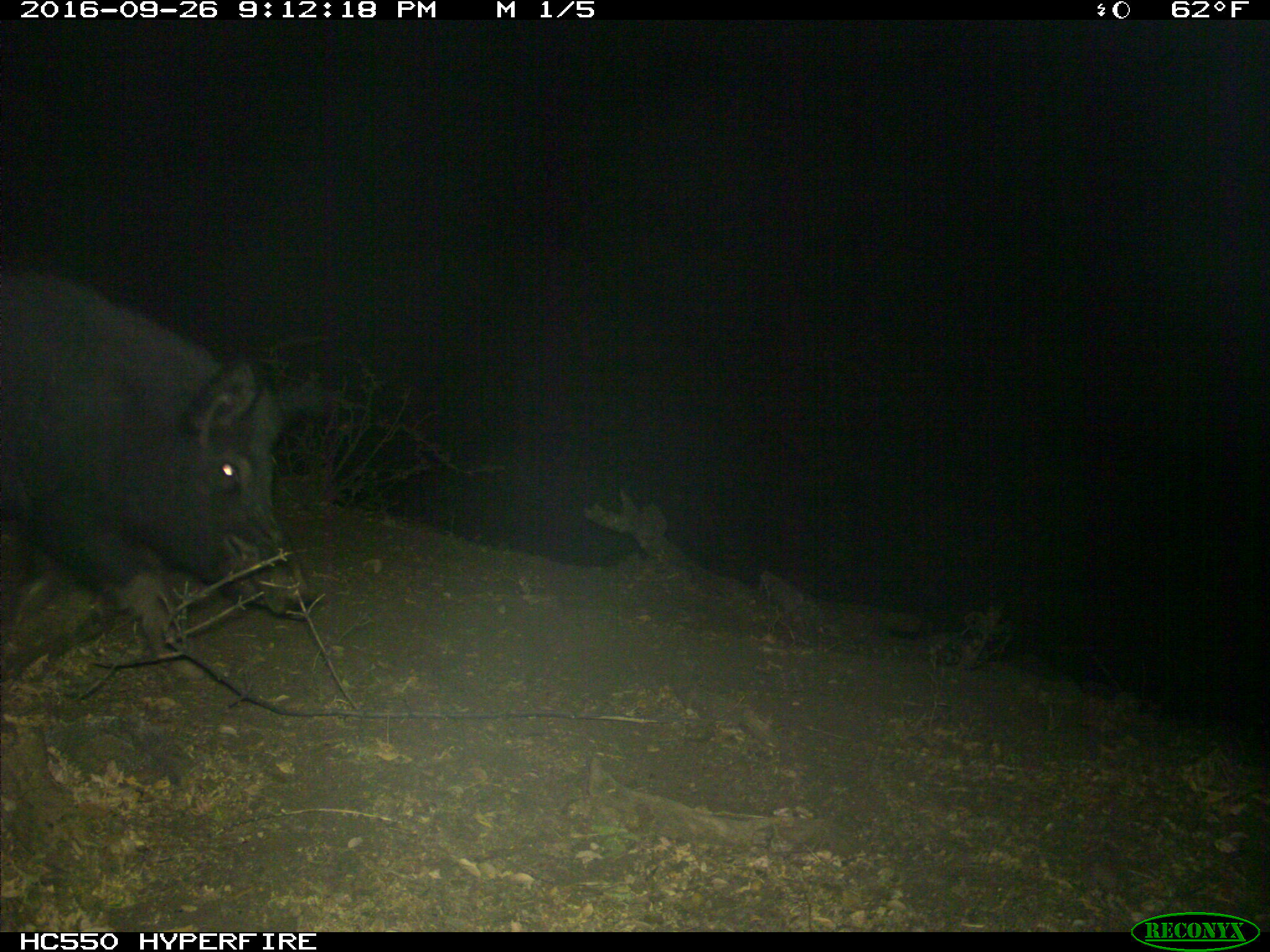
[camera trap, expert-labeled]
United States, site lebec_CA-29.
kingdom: Animalia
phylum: Chordata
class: Mammalia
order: Artiodactyla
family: Suidae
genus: Sus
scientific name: Sus scrofa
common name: wild boar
Sus scrofa (wild boar).